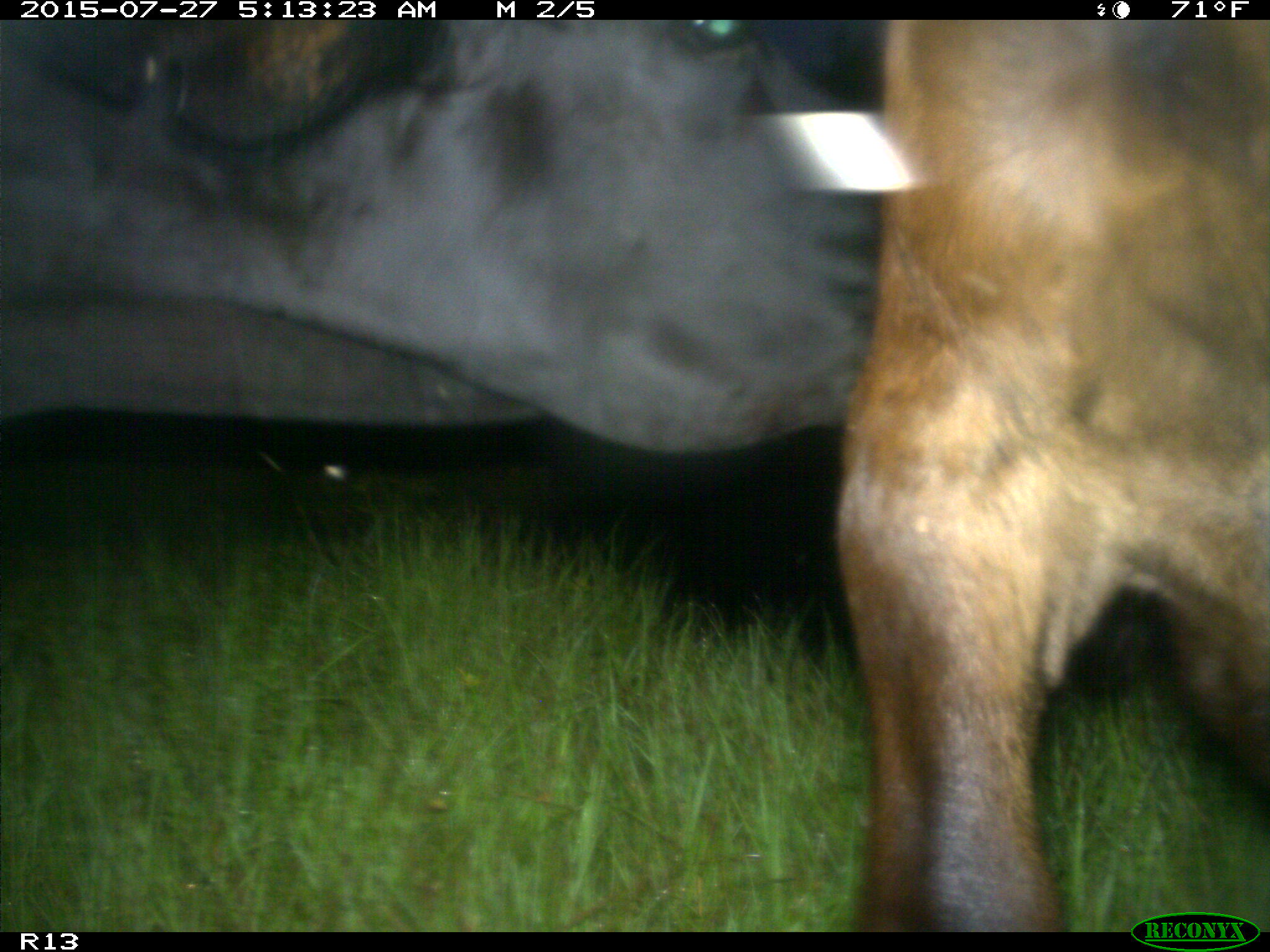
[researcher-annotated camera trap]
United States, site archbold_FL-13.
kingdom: Animalia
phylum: Chordata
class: Mammalia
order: Artiodactyla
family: Bovidae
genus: Bos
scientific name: Bos taurus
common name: domestic cow